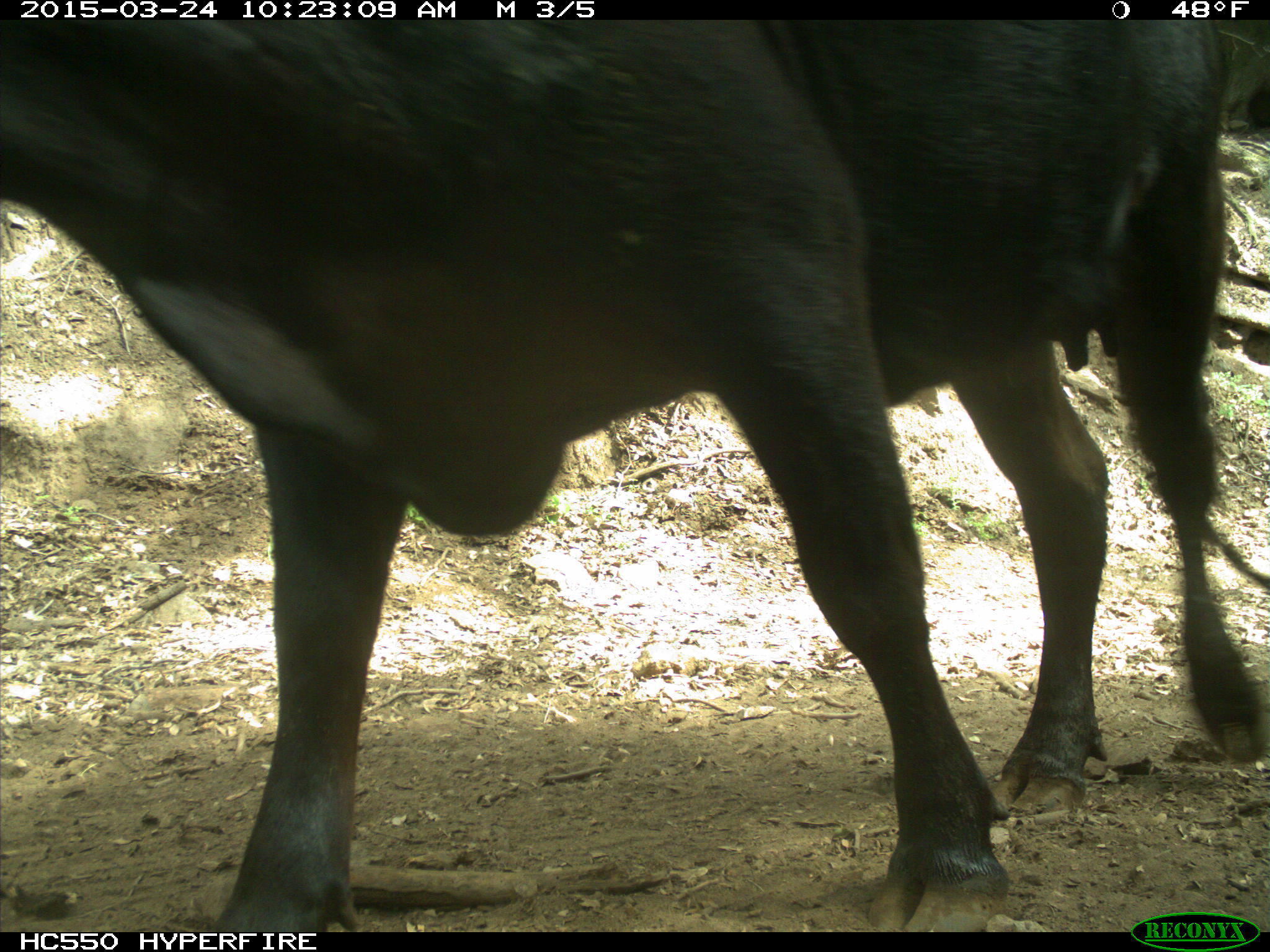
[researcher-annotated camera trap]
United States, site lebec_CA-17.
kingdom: Animalia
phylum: Chordata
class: Mammalia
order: Artiodactyla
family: Bovidae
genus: Bos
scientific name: Bos taurus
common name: domestic cow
Bos taurus (domestic cow).